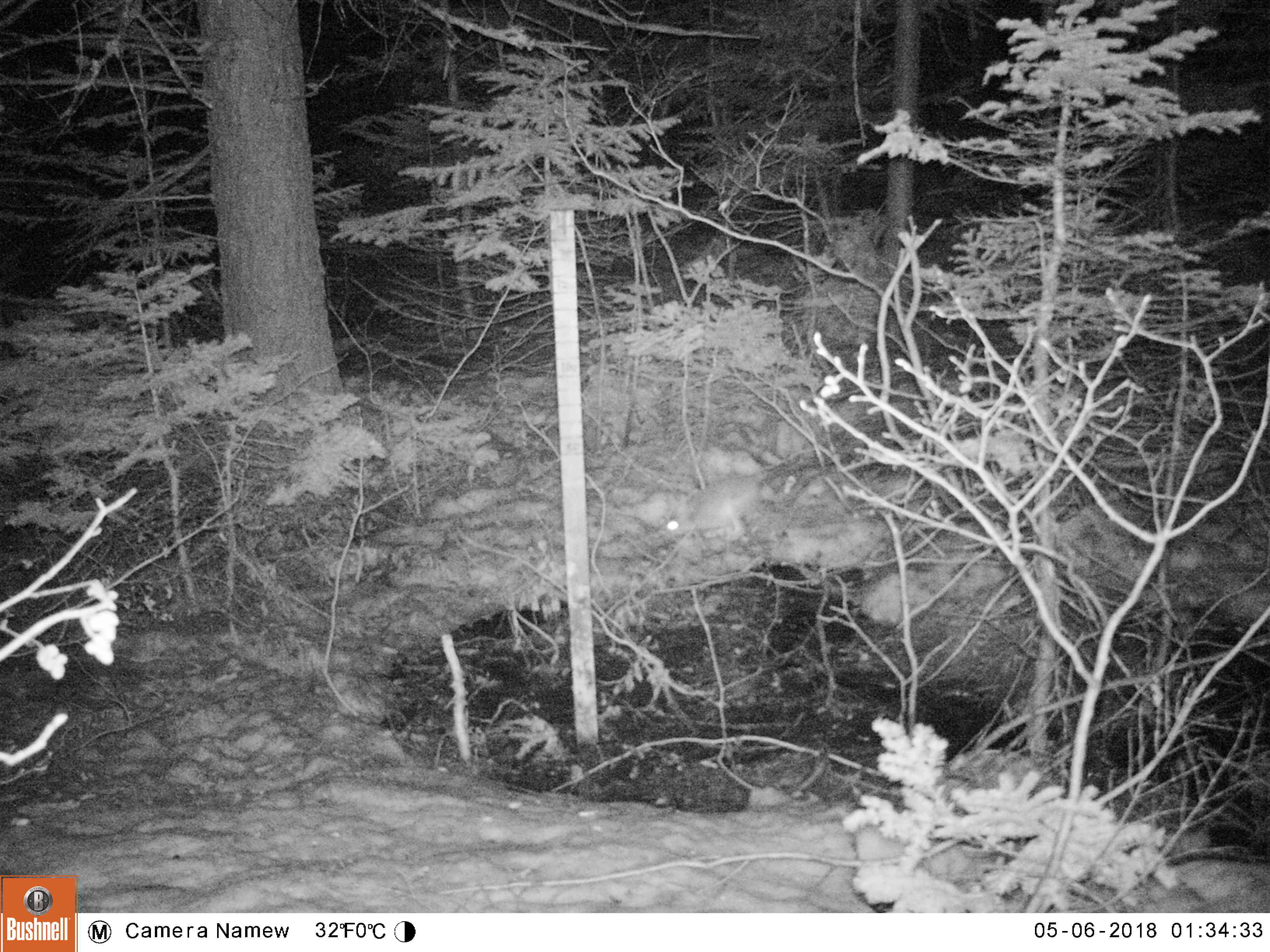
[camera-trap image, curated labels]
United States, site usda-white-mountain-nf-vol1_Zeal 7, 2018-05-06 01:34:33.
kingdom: Animalia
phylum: Chordata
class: Mammalia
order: Lagomorpha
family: Leporidae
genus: Lepus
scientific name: Lepus americanus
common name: snowshoe hare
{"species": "snowshoe hare (Lepus americanus)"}